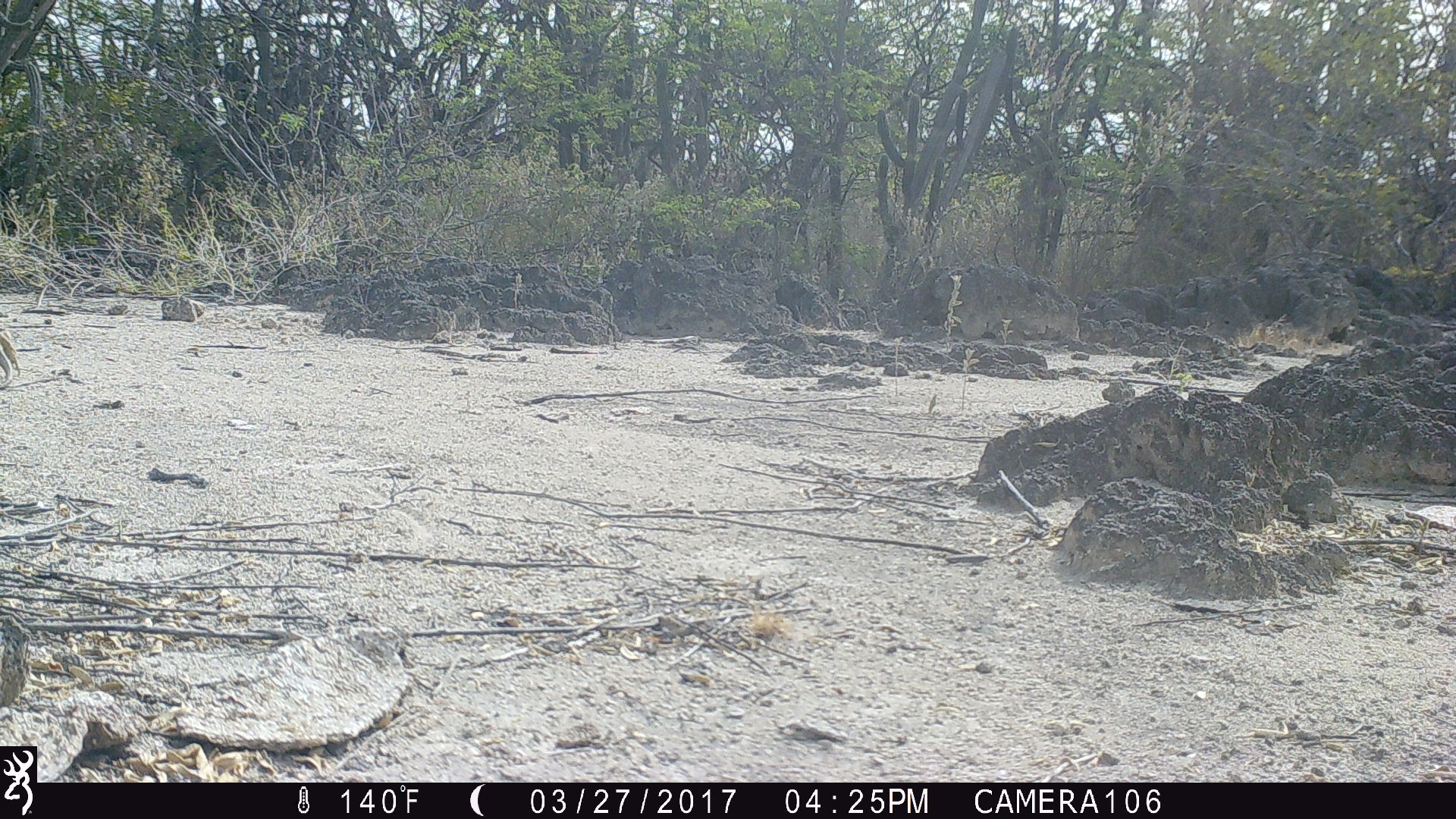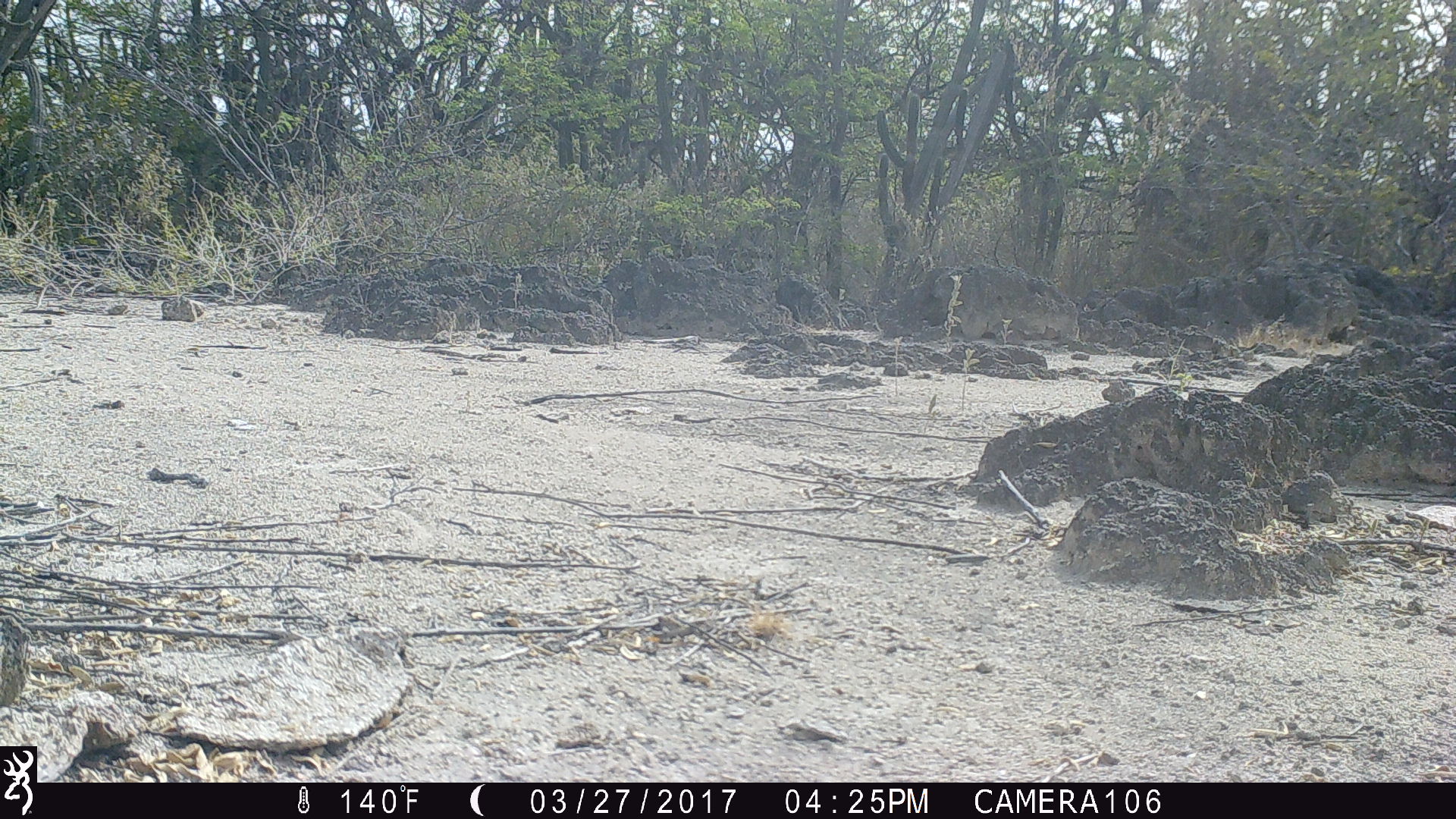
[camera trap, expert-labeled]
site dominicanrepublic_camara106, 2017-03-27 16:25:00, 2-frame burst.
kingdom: Animalia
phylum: Chordata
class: Reptilia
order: Squamata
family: Iguanidae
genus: Iguana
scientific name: Iguana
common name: typical iguanas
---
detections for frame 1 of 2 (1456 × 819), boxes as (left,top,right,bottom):
iguana: (0,319,35,402)